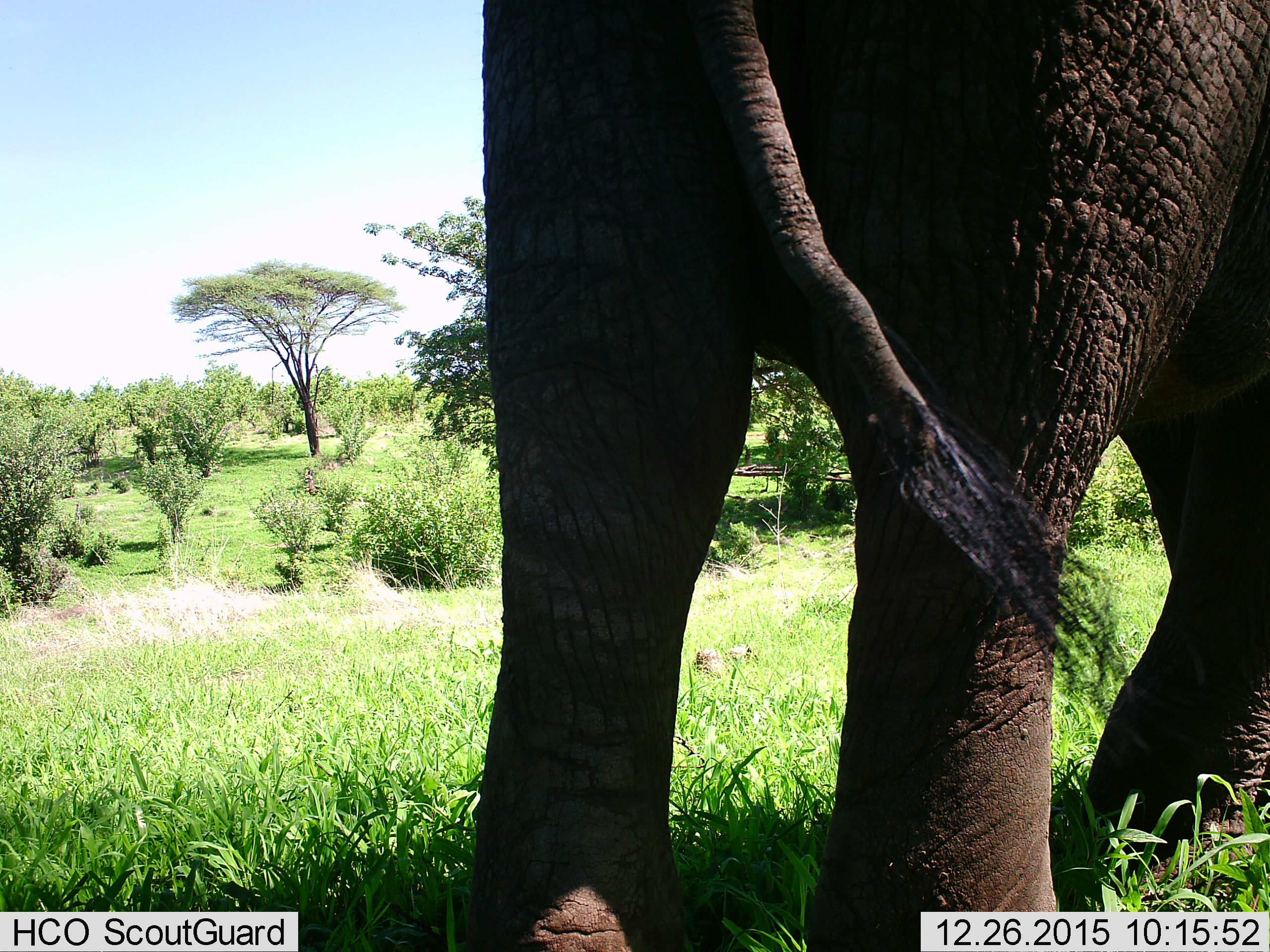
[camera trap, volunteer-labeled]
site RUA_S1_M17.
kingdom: Animalia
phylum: Chordata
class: Mammalia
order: Proboscidea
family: Elephantidae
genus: Loxodonta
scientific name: Loxodonta africana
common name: african bush elephant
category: elephant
Elephant (african bush elephant) (Loxodonta africana), count 1. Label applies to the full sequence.